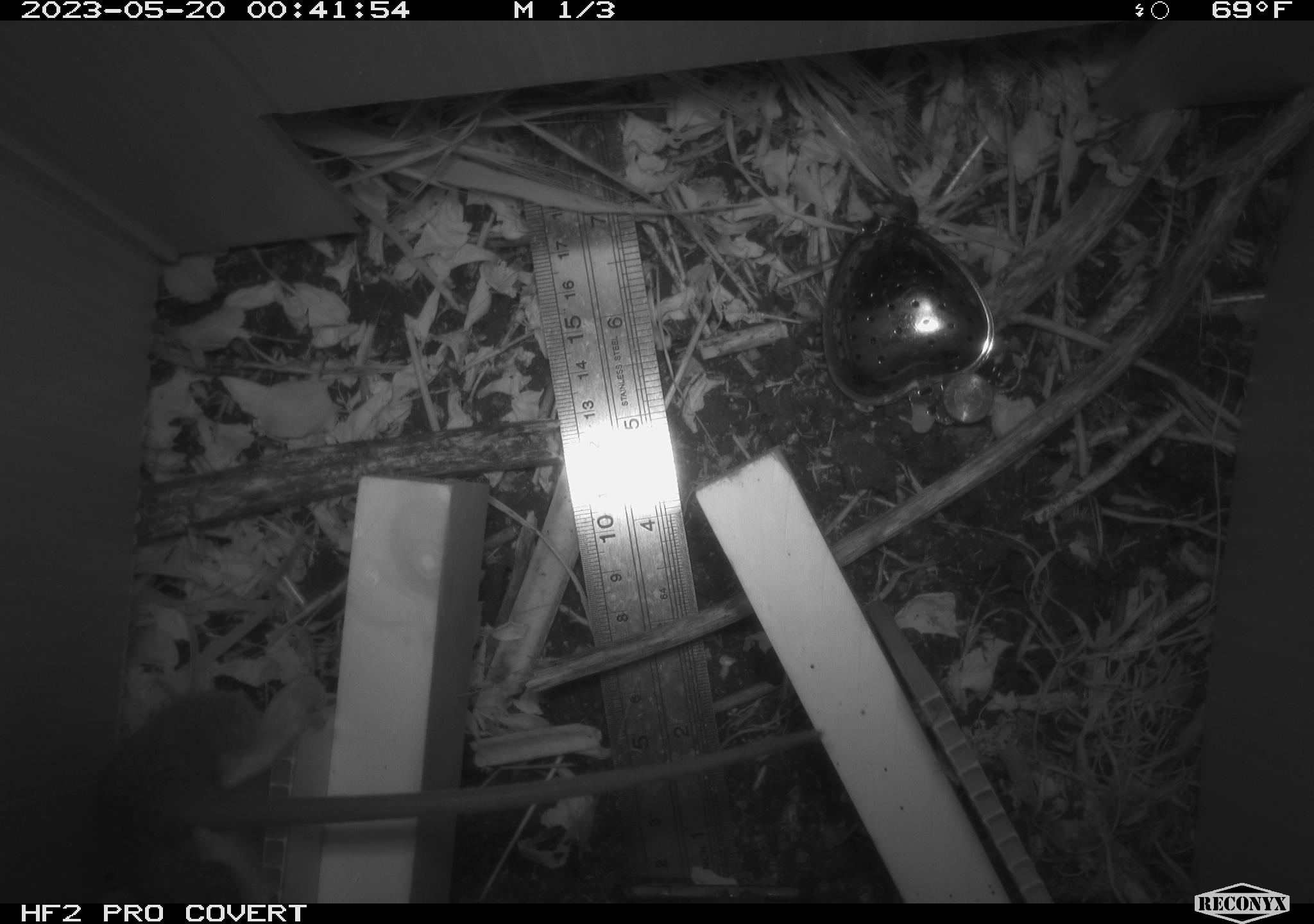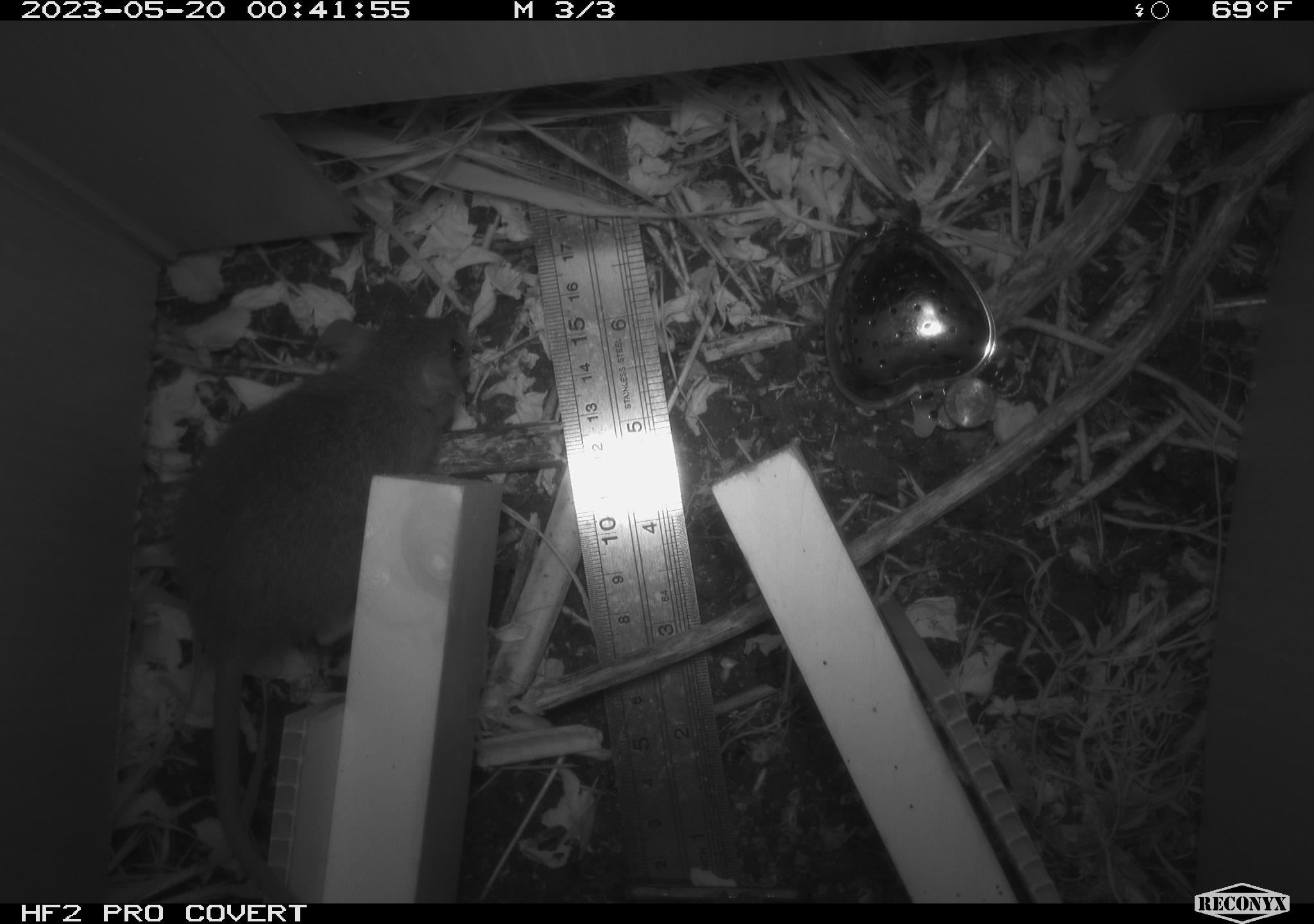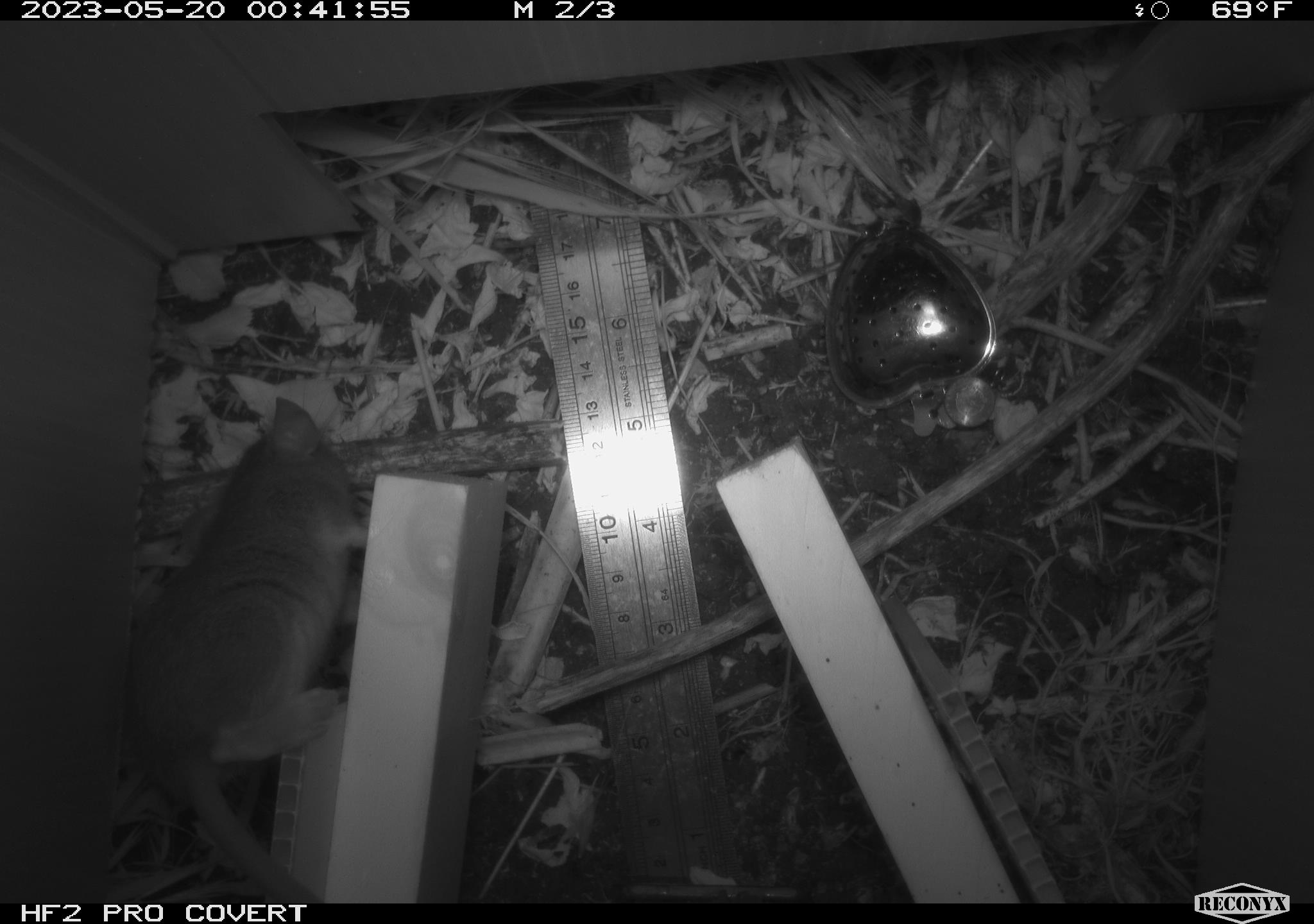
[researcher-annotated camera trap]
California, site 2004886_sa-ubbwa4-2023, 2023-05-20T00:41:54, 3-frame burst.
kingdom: Animalia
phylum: Chordata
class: Mammalia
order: Rodentia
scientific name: Rodentia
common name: mouse species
Mouse species (Rodentia).